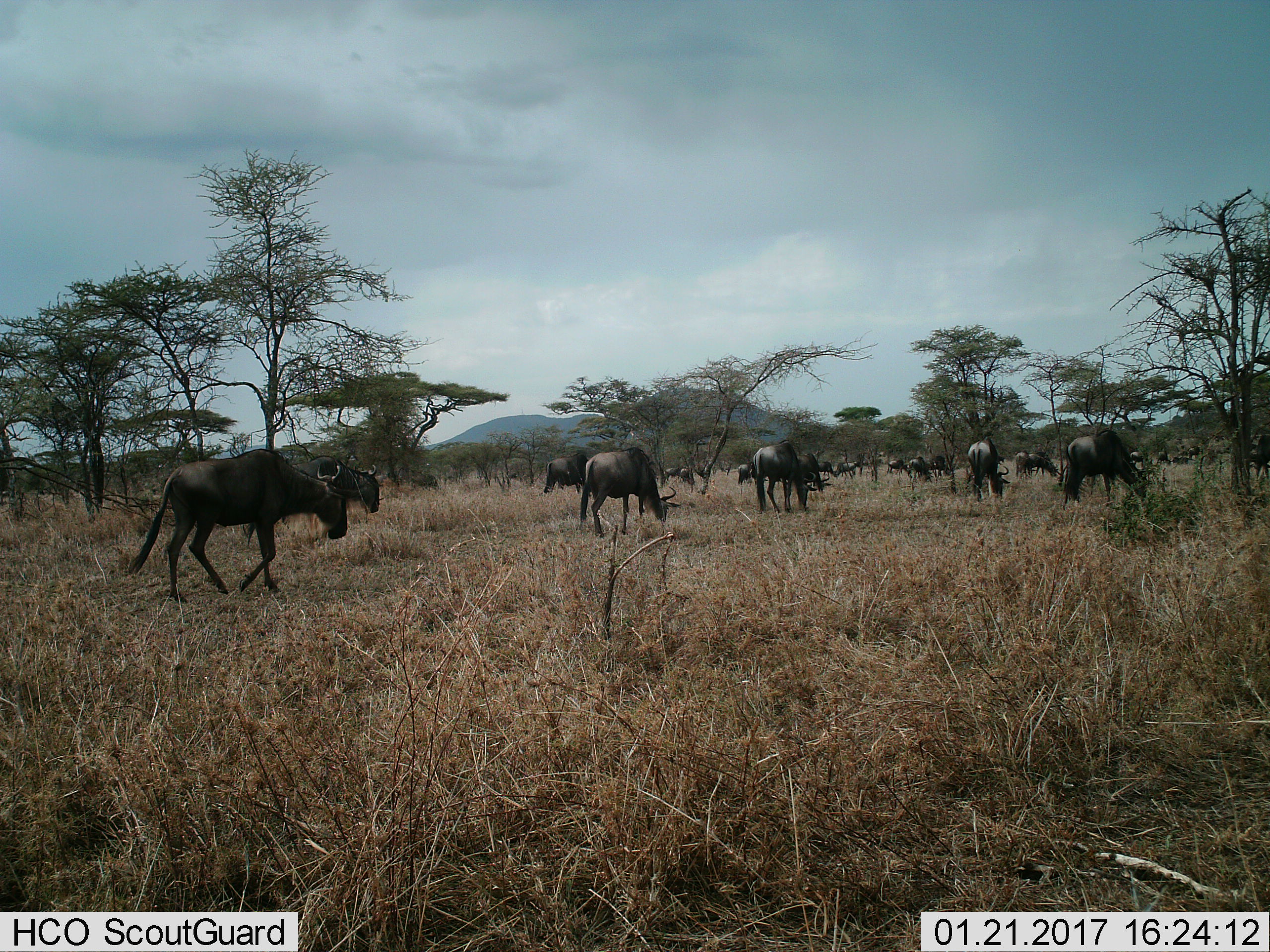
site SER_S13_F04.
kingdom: Animalia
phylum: Chordata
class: Mammalia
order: Artiodactyla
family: Bovidae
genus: Connochaetes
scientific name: Connochaetes taurinus taurinus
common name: blue wildebeest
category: wildebeestblue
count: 11-50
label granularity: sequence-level